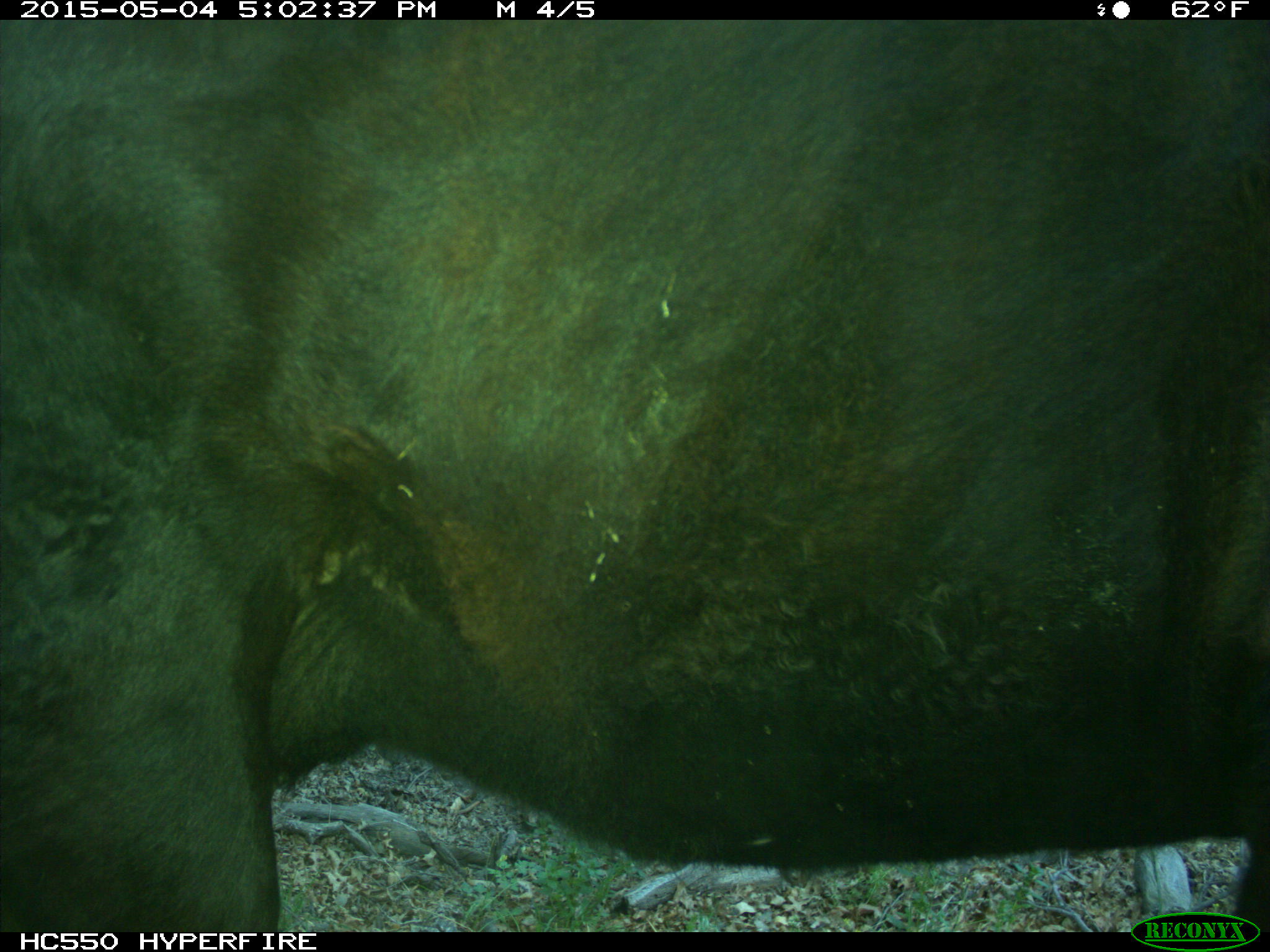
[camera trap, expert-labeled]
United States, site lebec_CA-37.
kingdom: Animalia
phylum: Chordata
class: Mammalia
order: Artiodactyla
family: Bovidae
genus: Bos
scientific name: Bos taurus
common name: domestic cow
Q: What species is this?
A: Bos taurus (domestic cow).